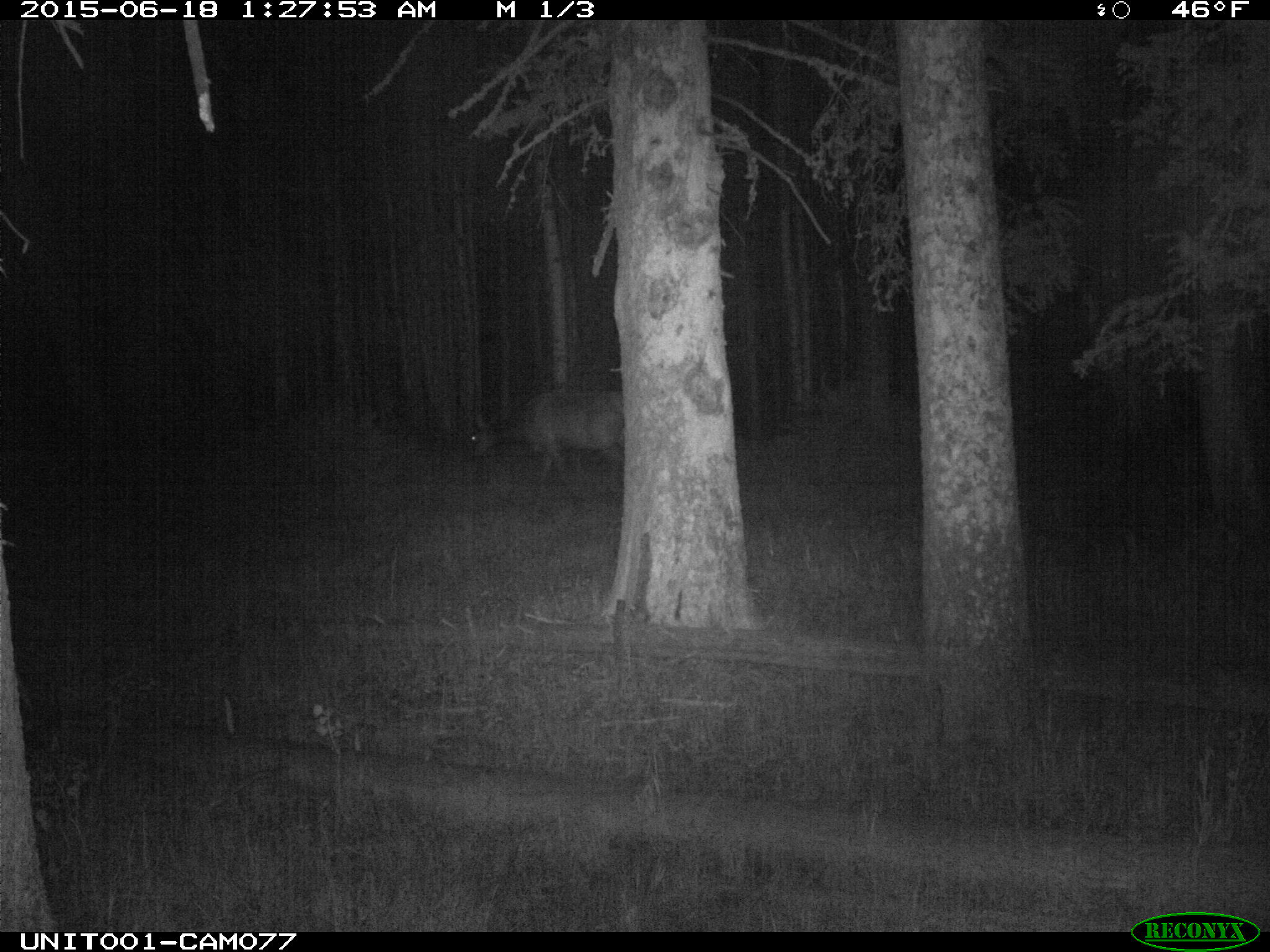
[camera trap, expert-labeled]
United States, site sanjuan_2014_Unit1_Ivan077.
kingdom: Animalia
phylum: Chordata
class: Mammalia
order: Artiodactyla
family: Cervidae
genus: Cervus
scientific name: Cervus elaphus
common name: red deer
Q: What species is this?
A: Cervus elaphus (red deer).